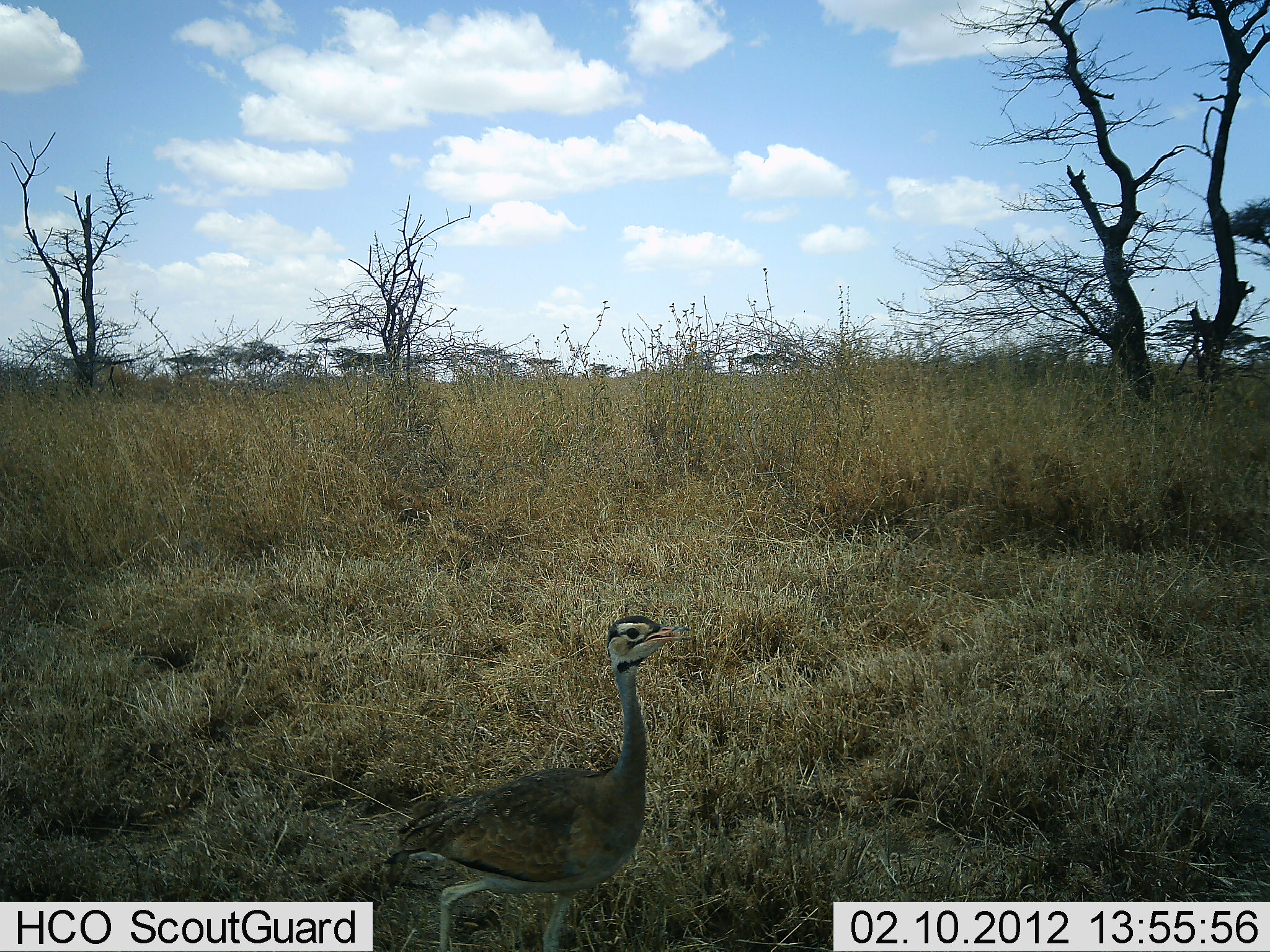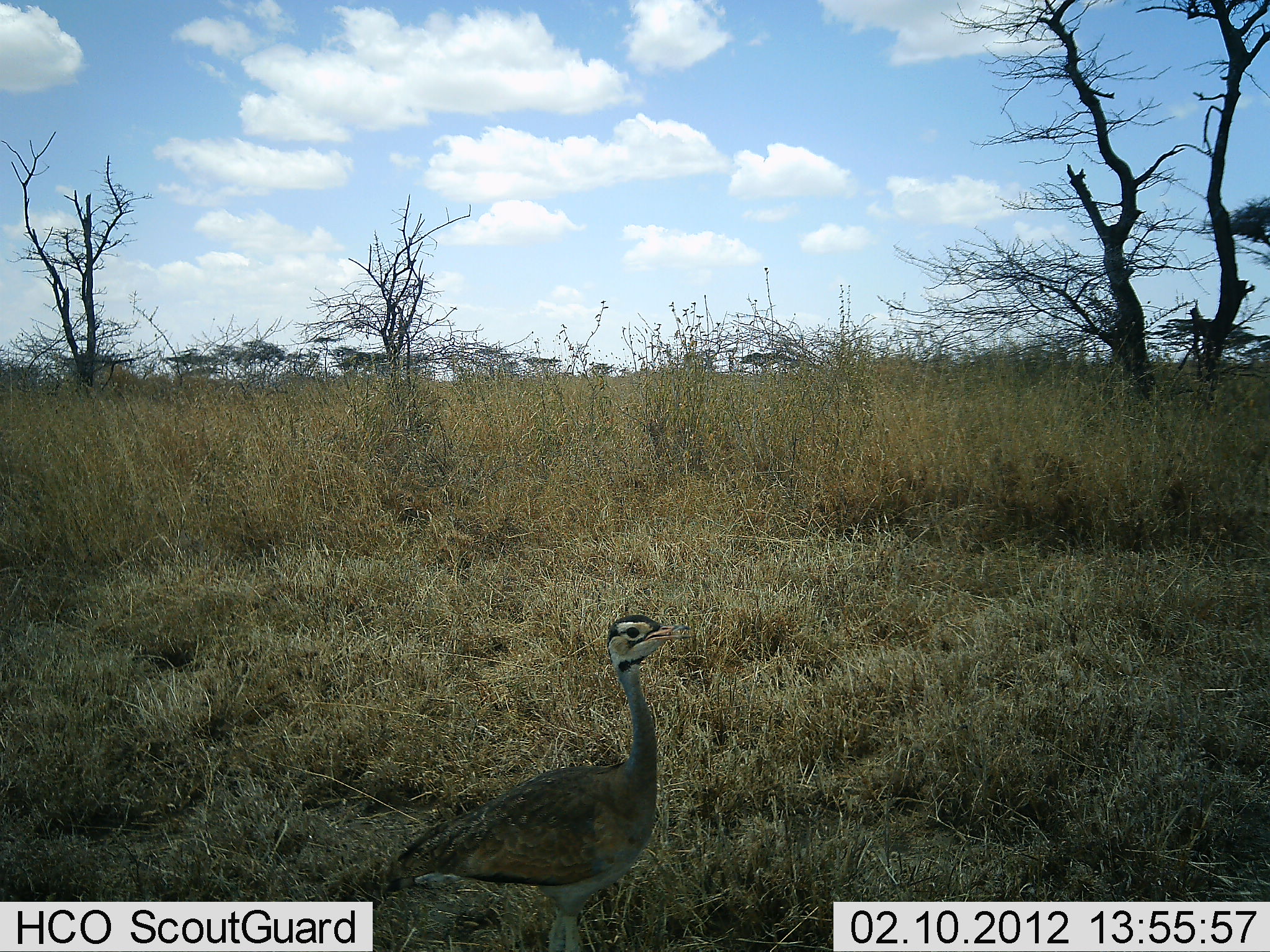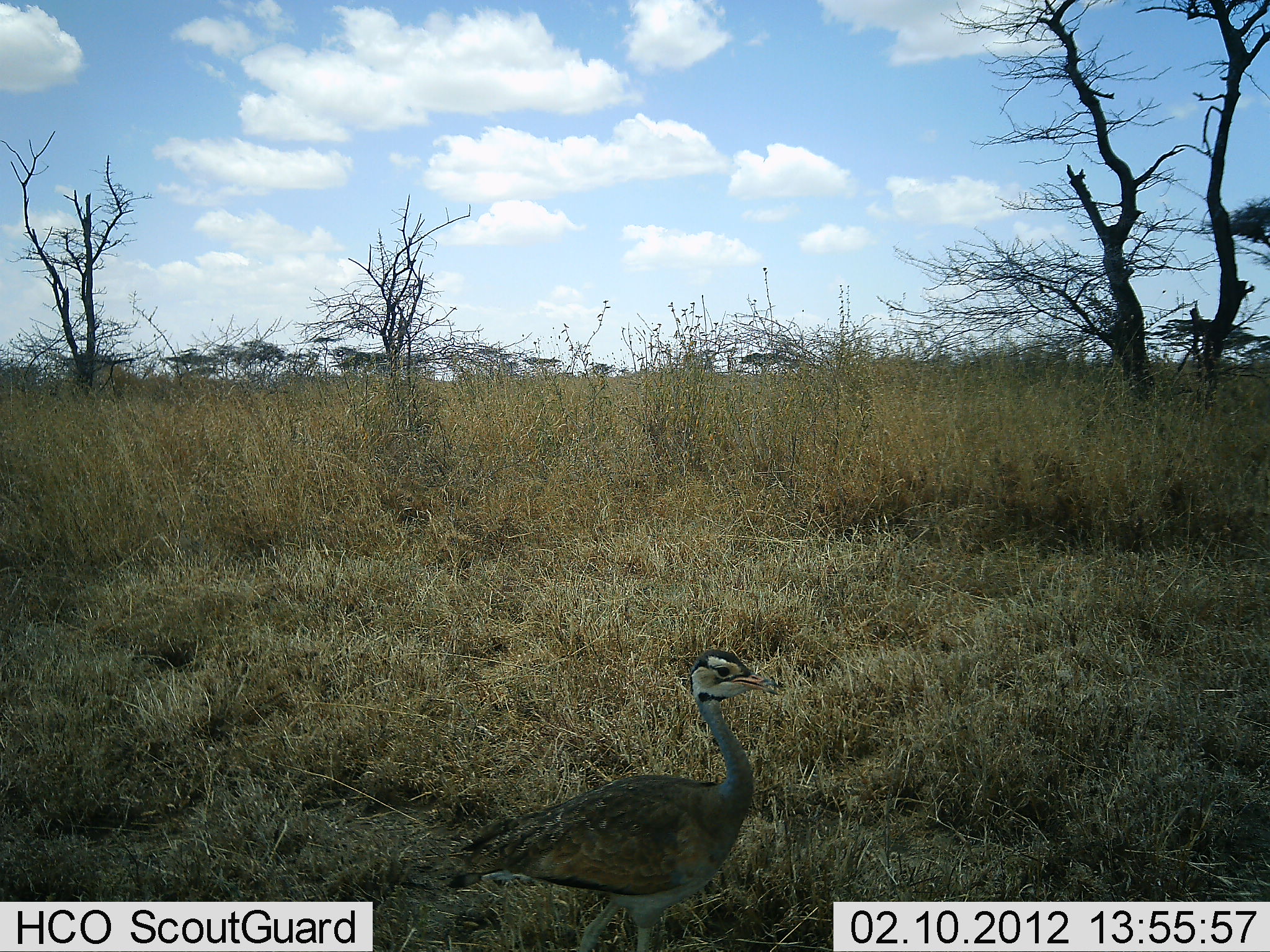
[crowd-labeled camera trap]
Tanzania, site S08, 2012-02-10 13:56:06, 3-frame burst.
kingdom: Animalia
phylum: Chordata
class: Aves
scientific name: Aves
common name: bird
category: otherbird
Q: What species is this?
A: Otherbird (bird) (Aves).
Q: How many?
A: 1.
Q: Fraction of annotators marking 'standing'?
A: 35%.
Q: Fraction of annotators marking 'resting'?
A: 0%.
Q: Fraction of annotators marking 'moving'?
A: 71%.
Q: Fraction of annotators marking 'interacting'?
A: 0%.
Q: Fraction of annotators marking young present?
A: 6%.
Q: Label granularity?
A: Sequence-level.